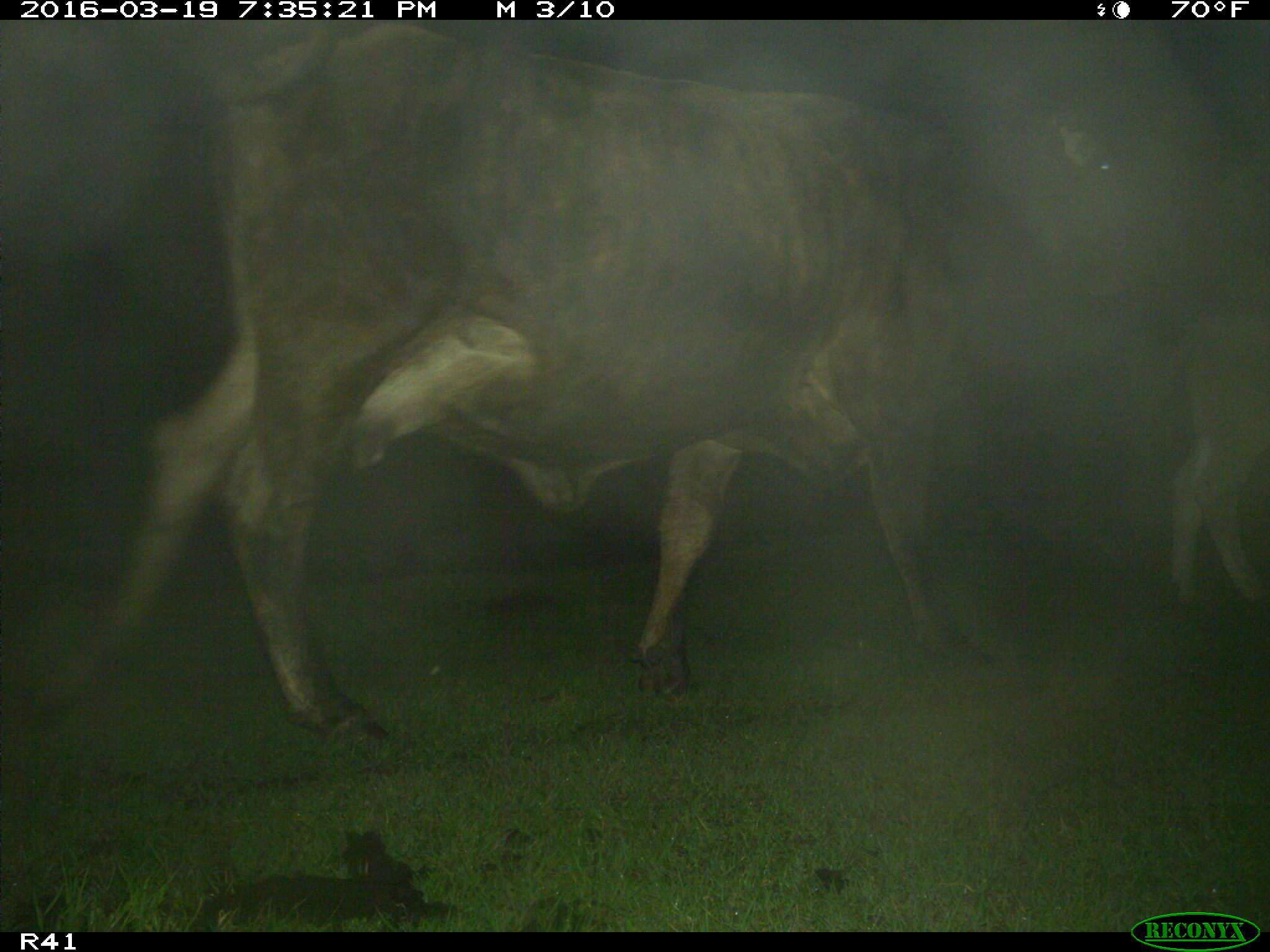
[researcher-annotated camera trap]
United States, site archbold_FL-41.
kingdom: Animalia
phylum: Chordata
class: Mammalia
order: Artiodactyla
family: Bovidae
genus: Bos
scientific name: Bos taurus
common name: domestic cow